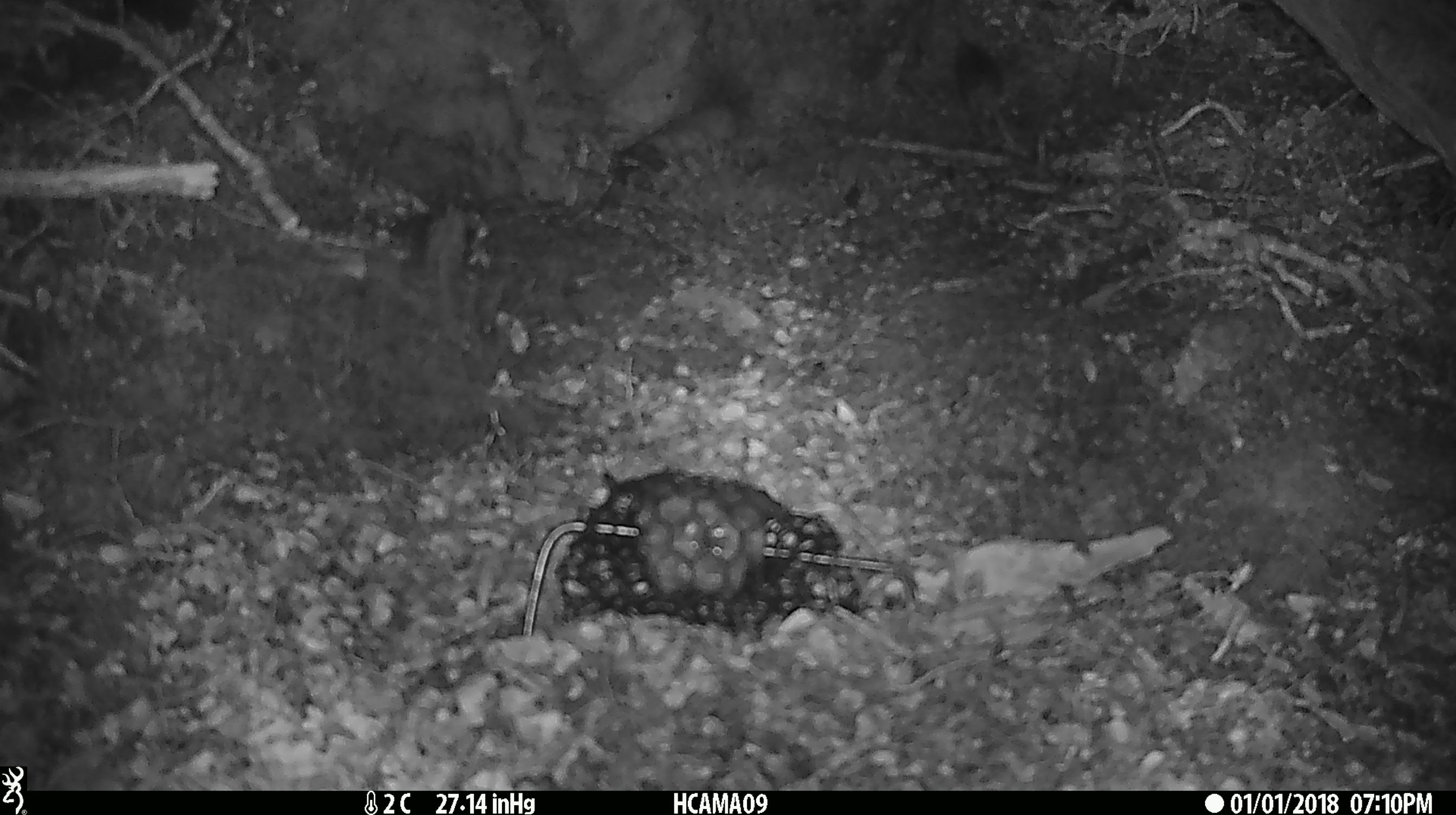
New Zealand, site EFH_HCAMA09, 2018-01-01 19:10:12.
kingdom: Animalia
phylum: Chordata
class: Mammalia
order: Rodentia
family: Muridae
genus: Mus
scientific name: Mus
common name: mouse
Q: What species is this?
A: Mouse (Mus).